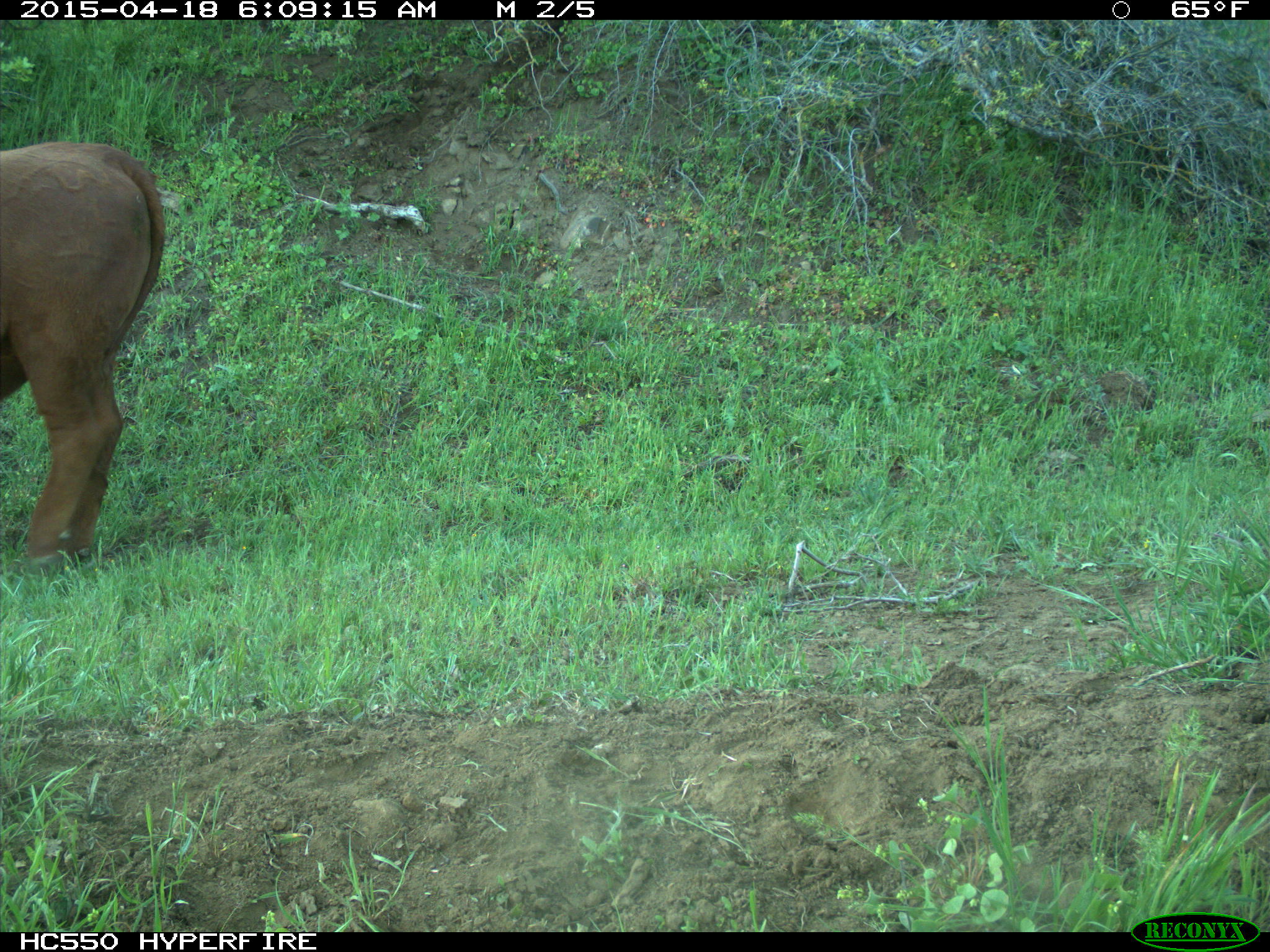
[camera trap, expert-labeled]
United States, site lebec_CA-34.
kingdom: Animalia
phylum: Chordata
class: Mammalia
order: Artiodactyla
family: Bovidae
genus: Bos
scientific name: Bos taurus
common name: domestic cow